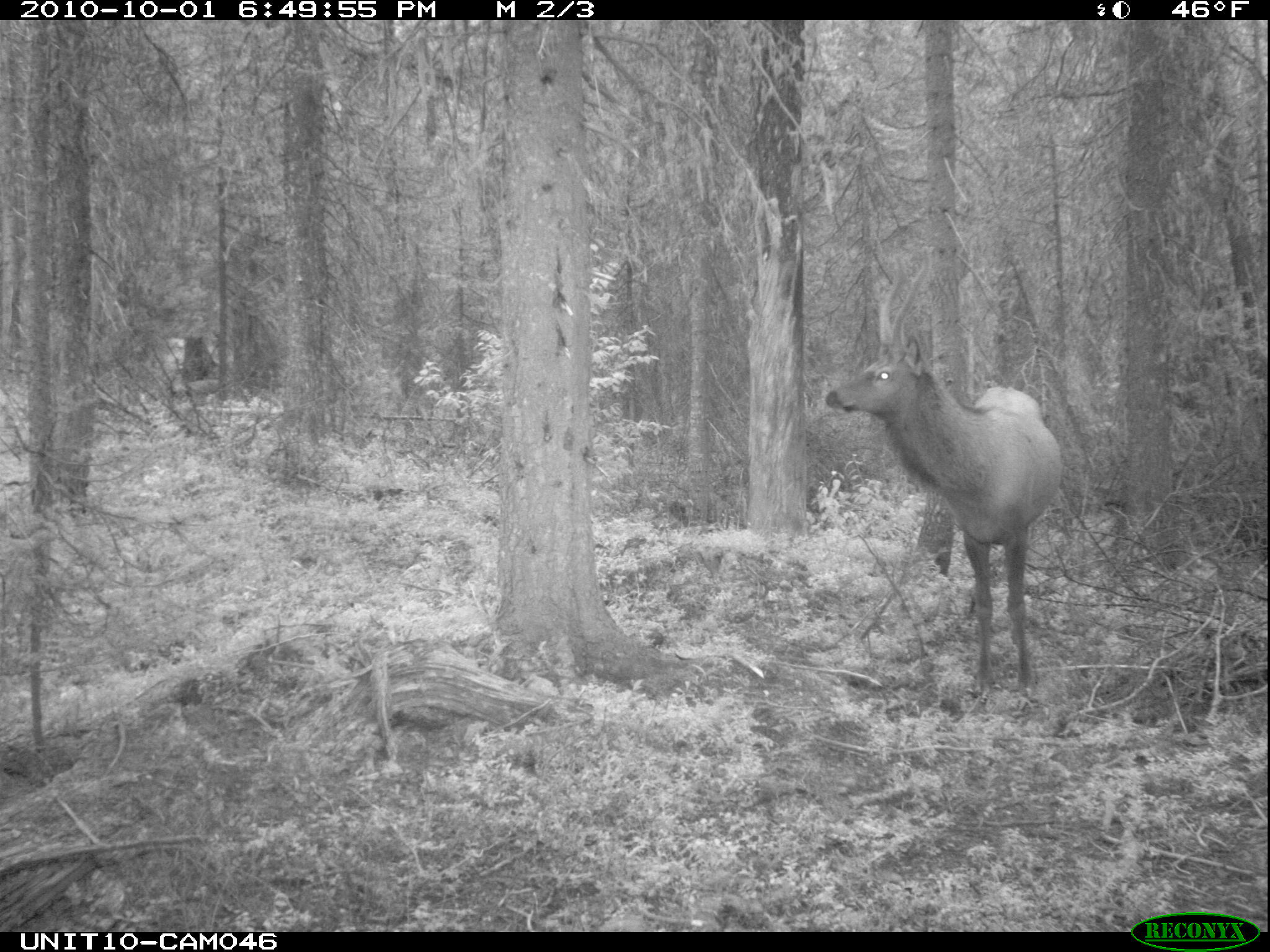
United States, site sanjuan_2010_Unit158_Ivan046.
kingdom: Animalia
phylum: Chordata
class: Mammalia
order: Artiodactyla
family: Cervidae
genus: Cervus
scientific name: Cervus elaphus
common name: red deer